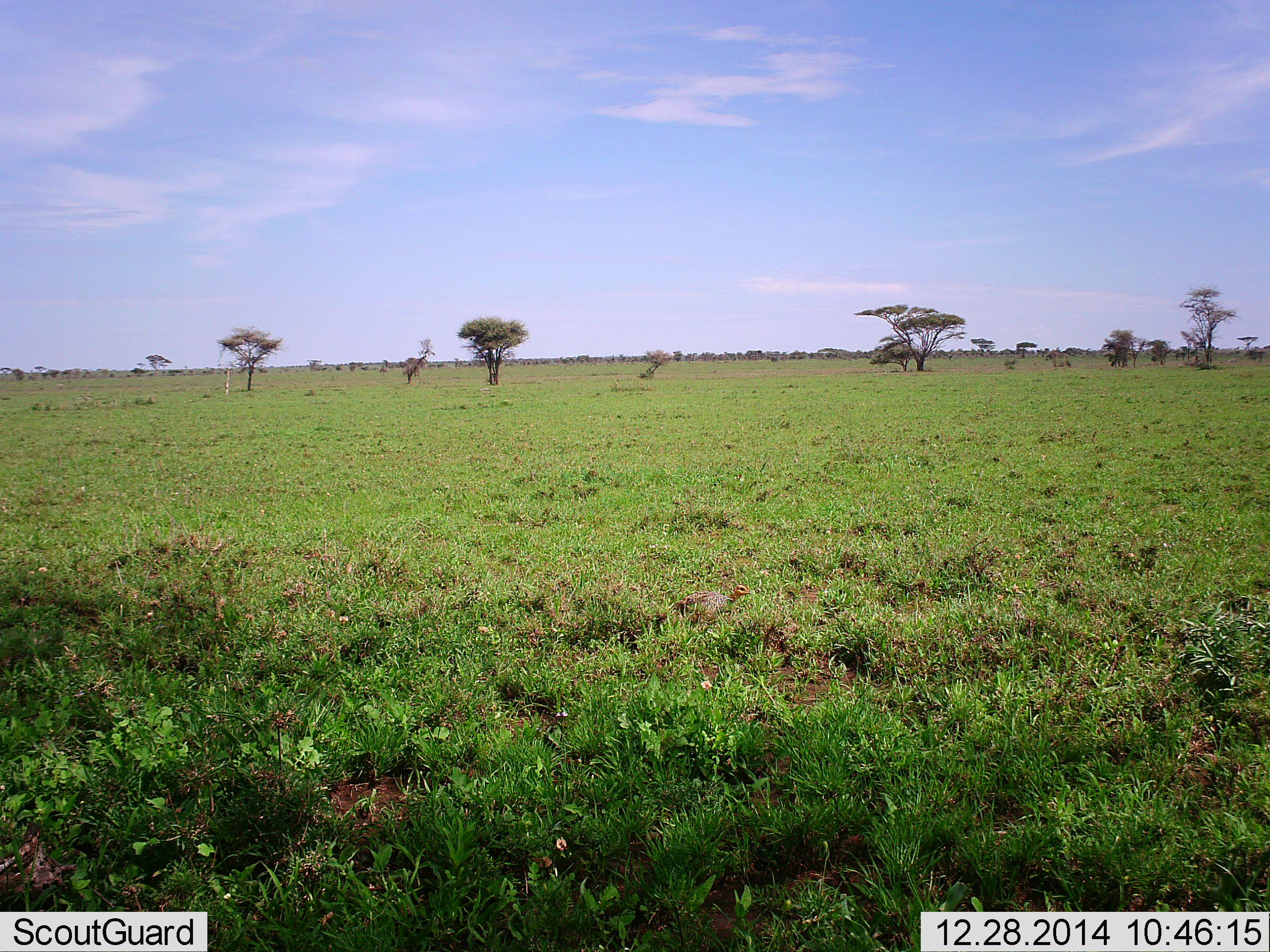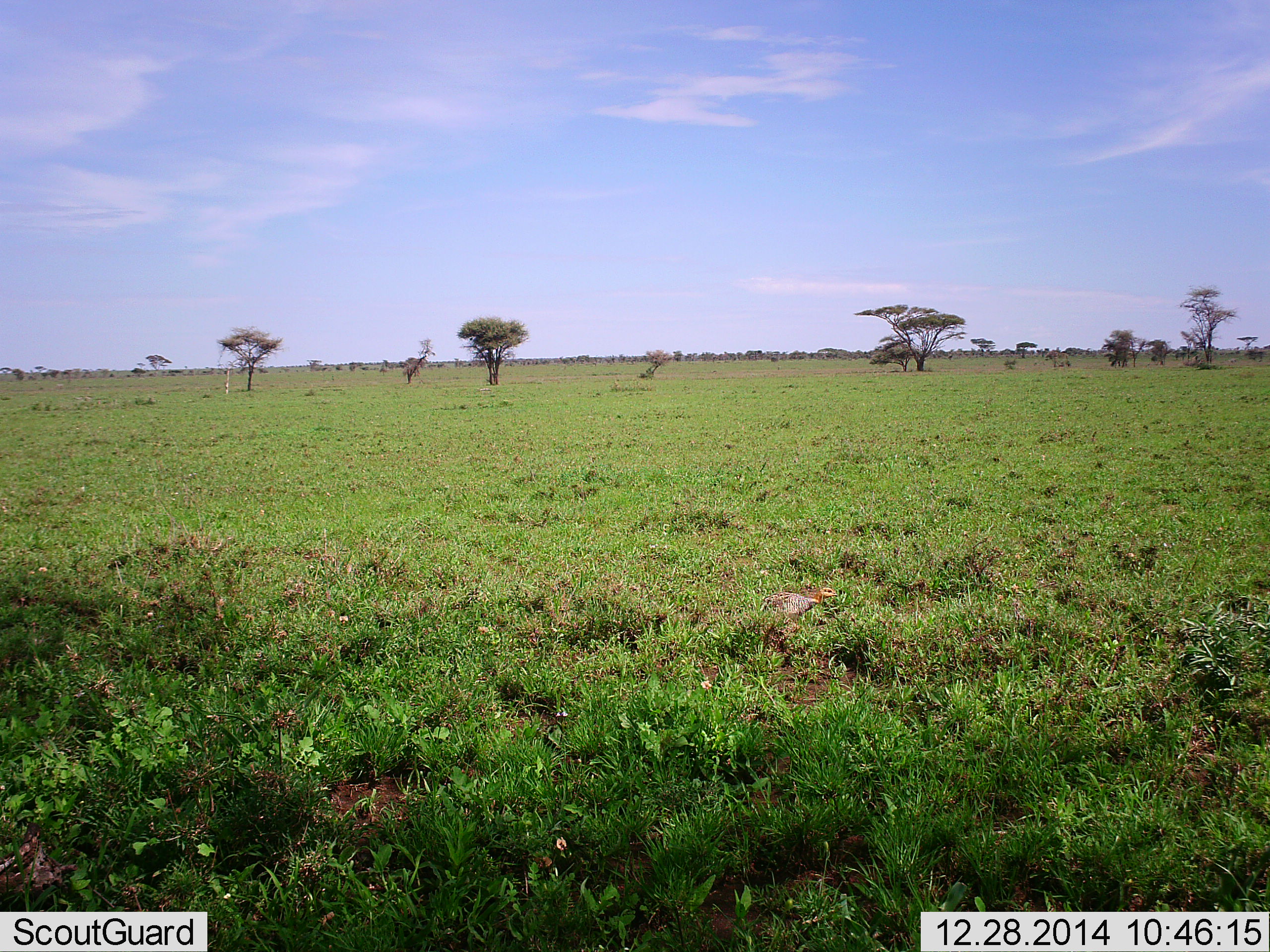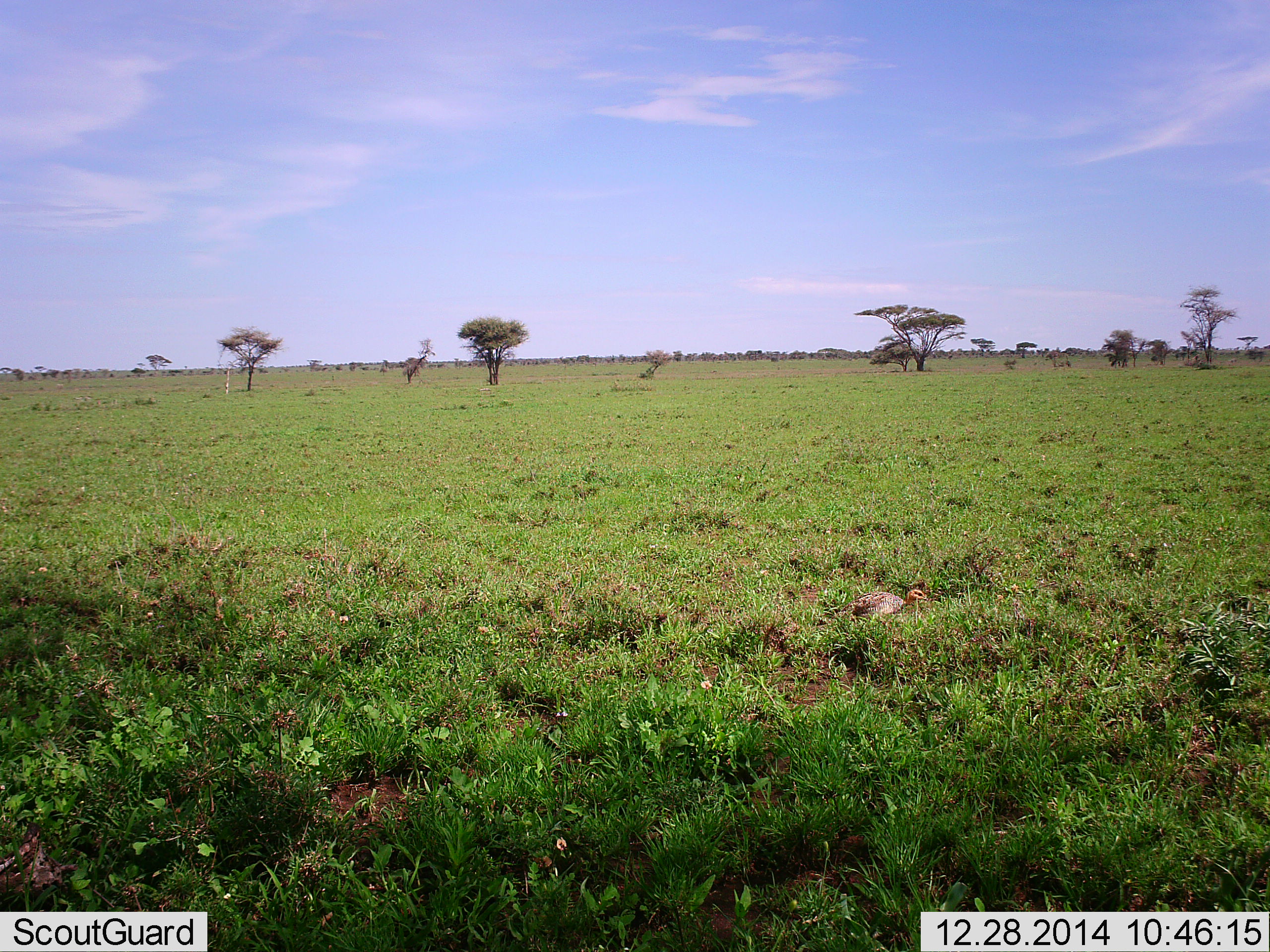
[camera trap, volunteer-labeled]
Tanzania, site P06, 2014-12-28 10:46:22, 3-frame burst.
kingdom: Animalia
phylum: Chordata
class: Aves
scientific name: Aves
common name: bird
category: otherbird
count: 1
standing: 10%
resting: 0%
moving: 100%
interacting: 0%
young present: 0%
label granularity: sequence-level